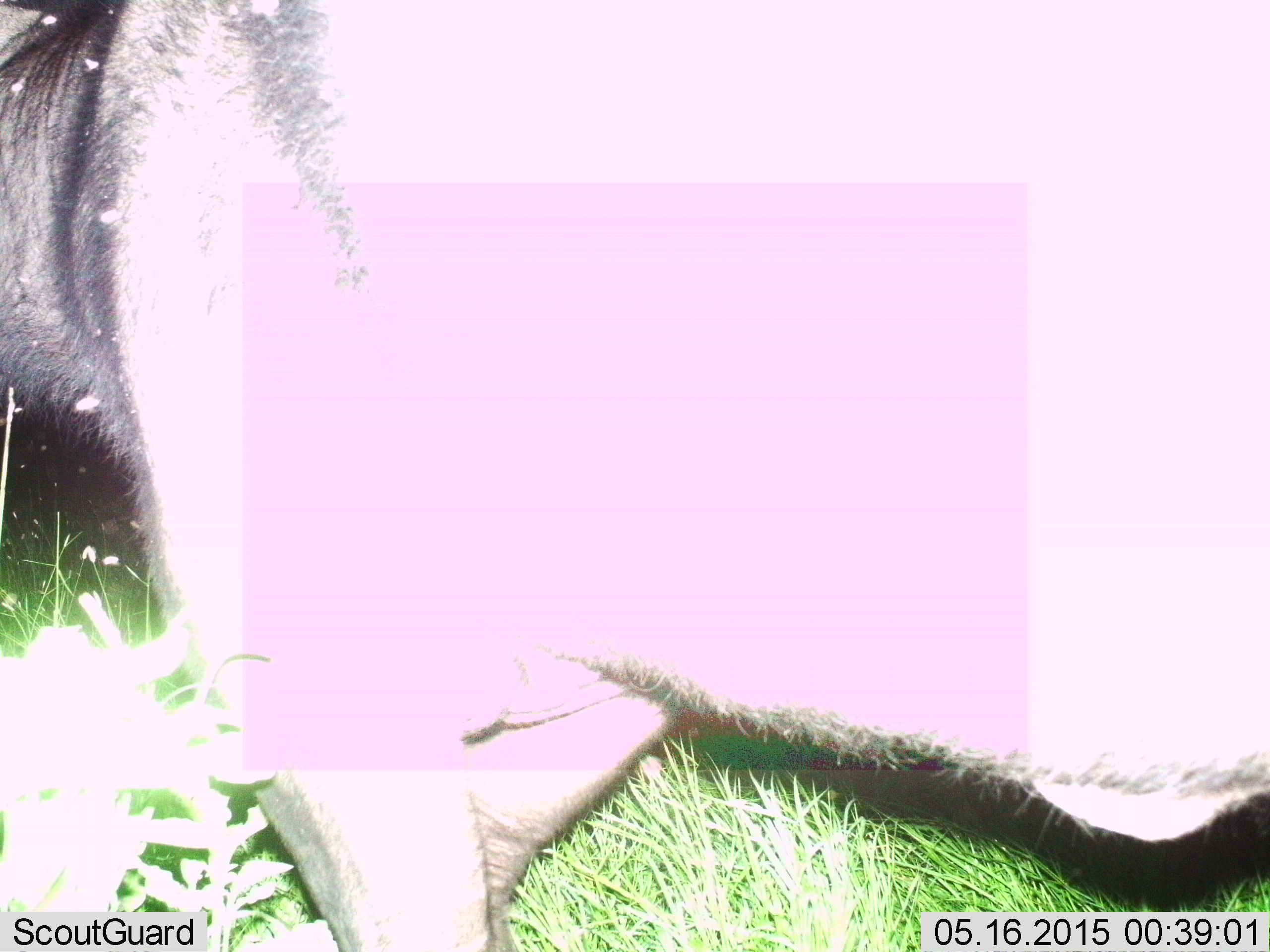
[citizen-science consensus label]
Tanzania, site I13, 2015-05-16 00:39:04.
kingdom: Animalia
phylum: Chordata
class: Mammalia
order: Artiodactyla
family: Bovidae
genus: Connochaetes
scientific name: Connochaetes taurinus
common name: blue wildebeest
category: wildebeest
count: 1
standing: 50%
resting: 0%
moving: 40%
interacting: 0%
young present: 0%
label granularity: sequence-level